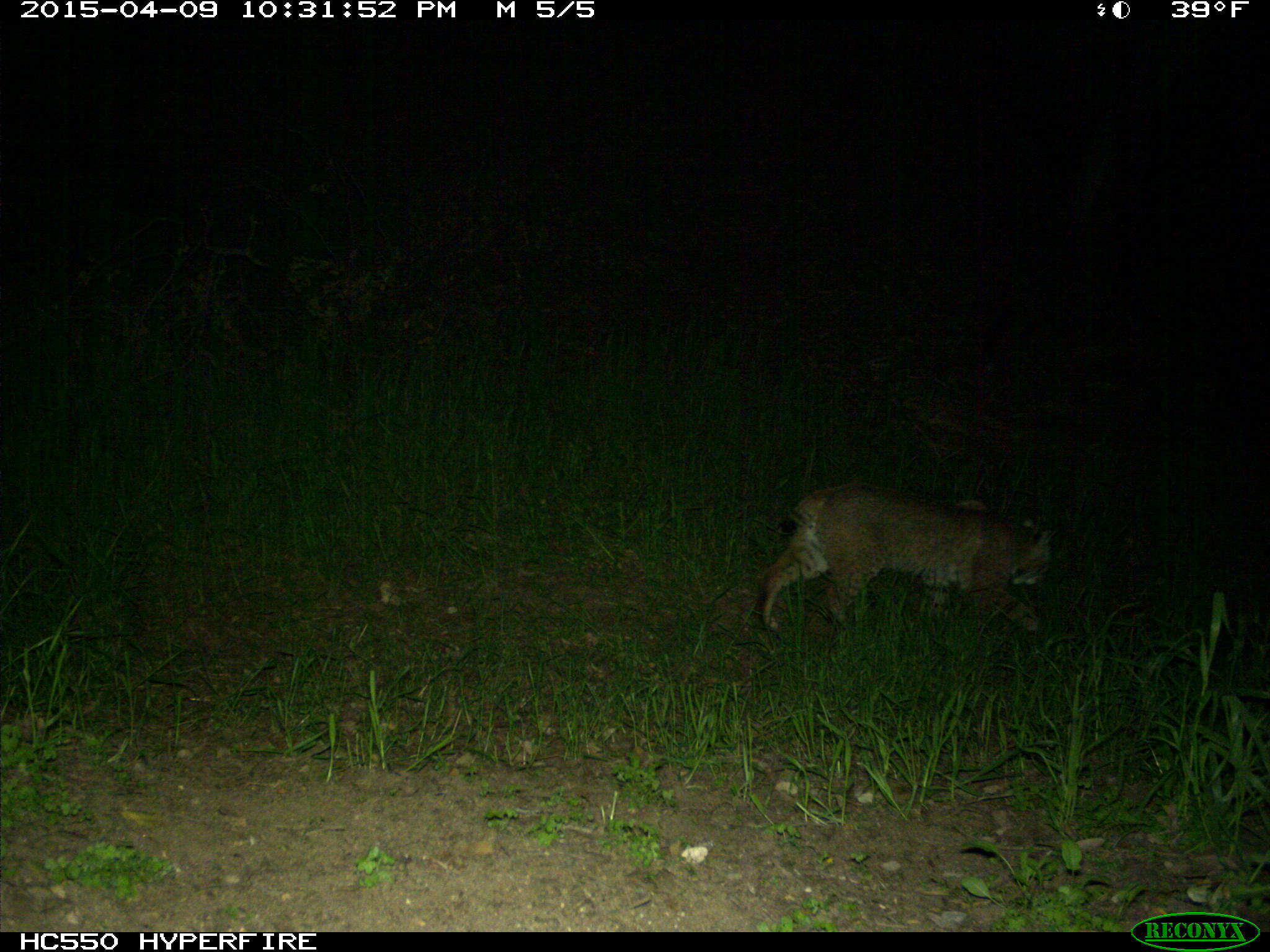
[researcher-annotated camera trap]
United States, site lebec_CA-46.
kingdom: Animalia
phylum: Chordata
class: Mammalia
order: Carnivora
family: Felidae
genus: Lynx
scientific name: Lynx rufus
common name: bobcat